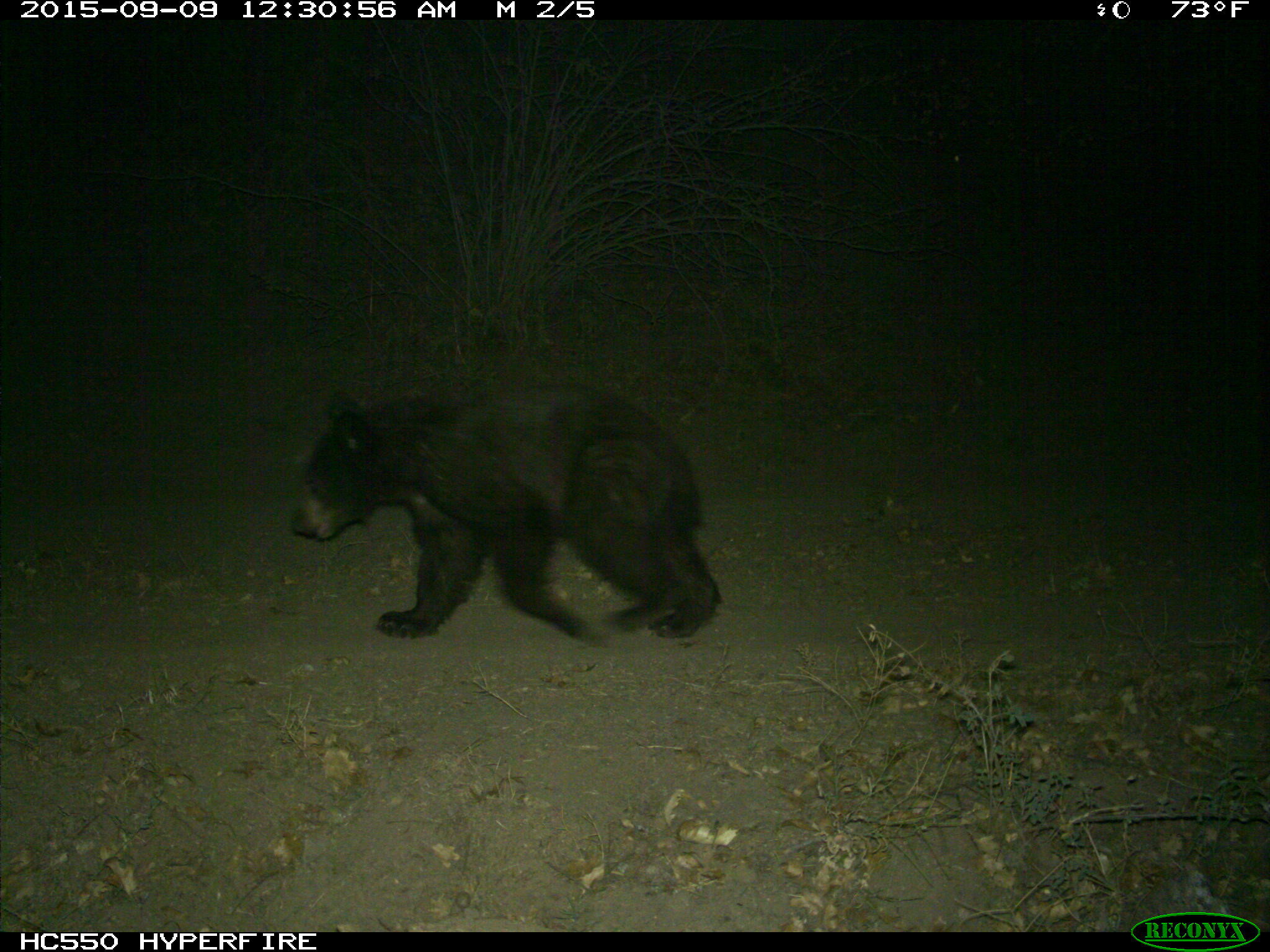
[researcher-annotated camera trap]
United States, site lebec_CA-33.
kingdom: Animalia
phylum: Chordata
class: Mammalia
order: Carnivora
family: Ursidae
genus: Ursus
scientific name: Ursus americanus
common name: american black bear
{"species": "Ursus americanus (american black bear)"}